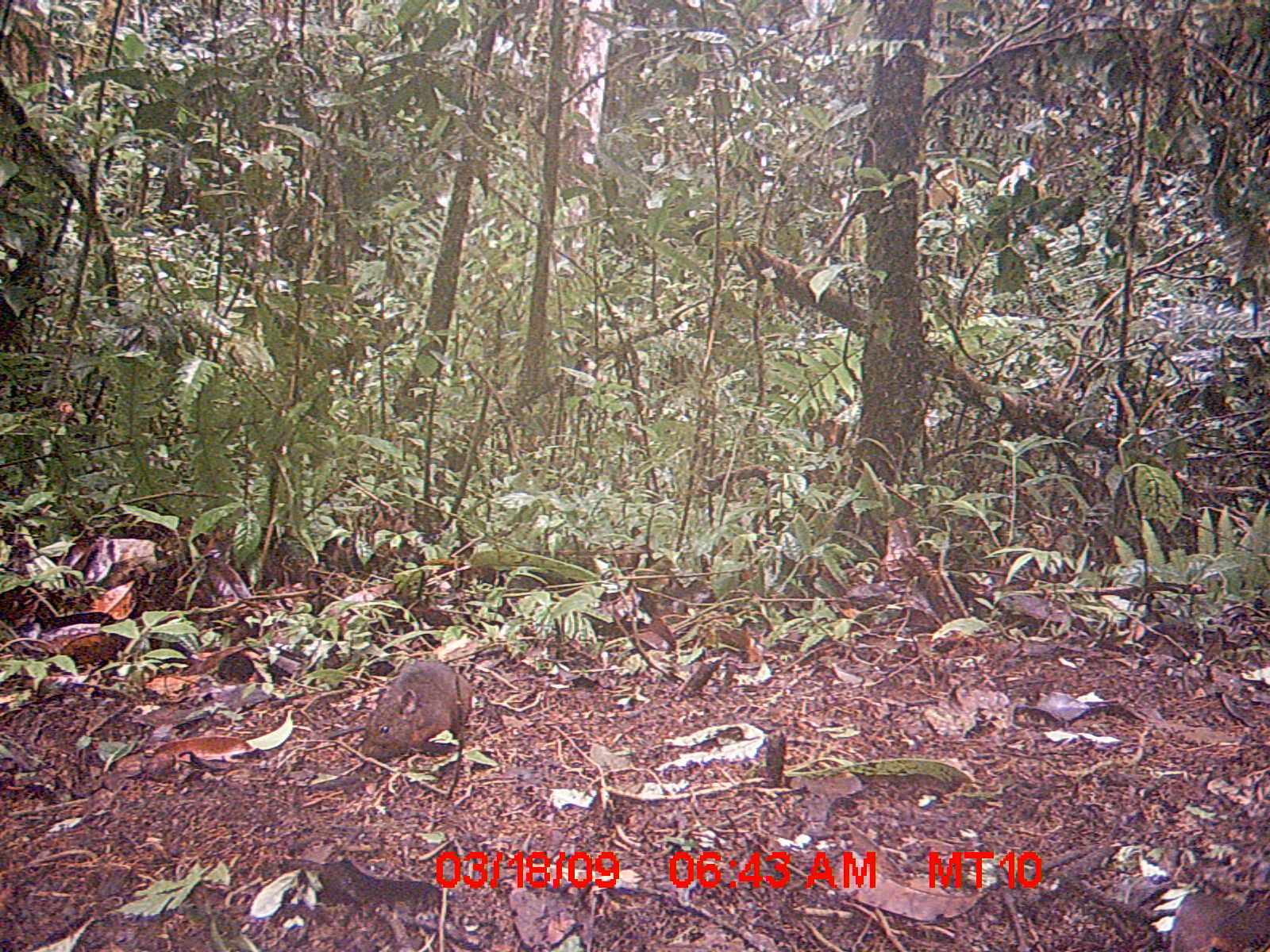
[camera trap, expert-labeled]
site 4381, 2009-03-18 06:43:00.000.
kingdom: Animalia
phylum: Chordata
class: Mammalia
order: Rodentia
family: Nesomyidae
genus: Nesomys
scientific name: Nesomys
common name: nesomys rodents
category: nesomys sp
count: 1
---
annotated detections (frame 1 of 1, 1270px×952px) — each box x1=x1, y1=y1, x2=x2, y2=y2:
nesomys sp: x1=356, y1=659, x2=474, y2=763